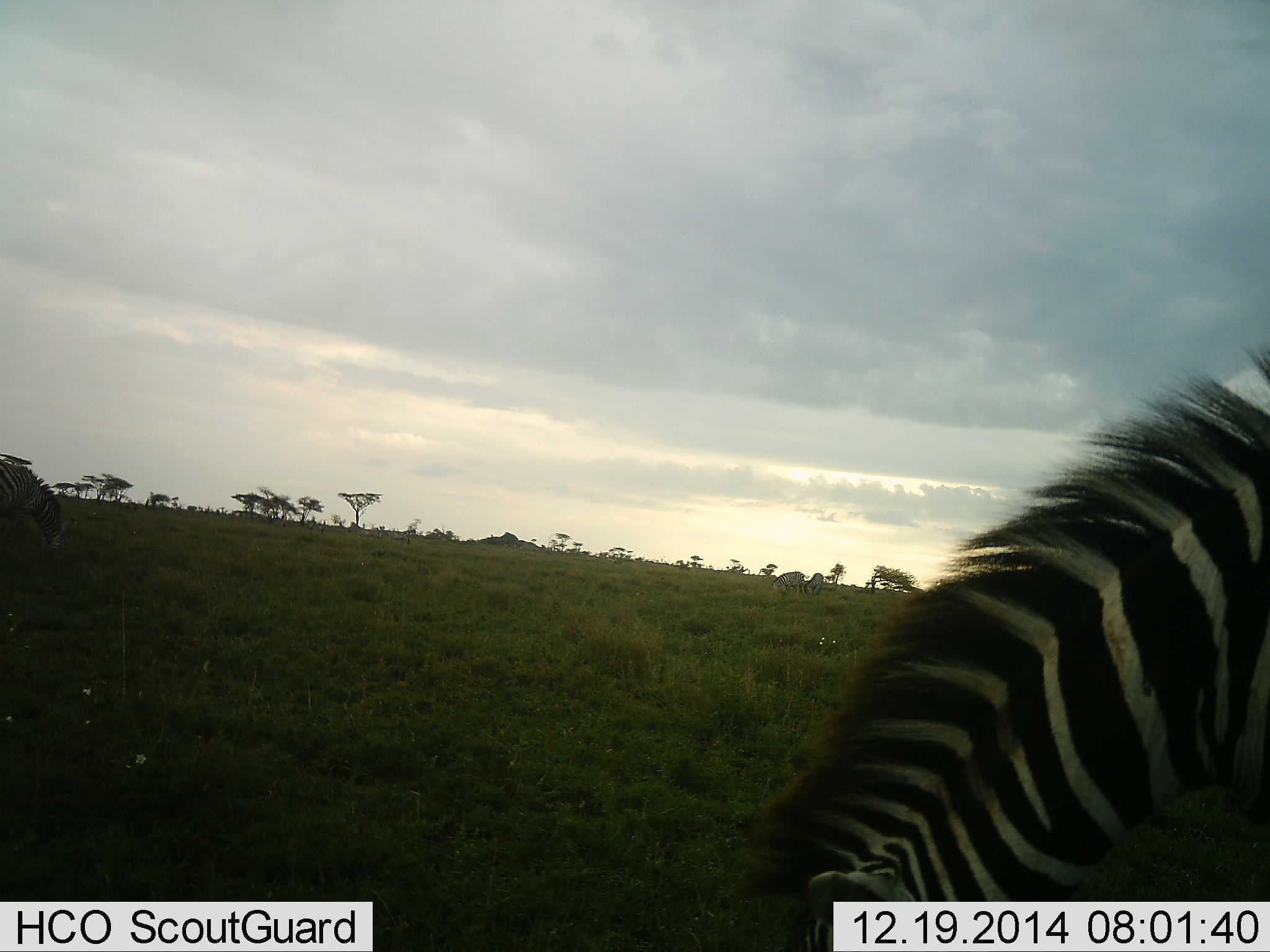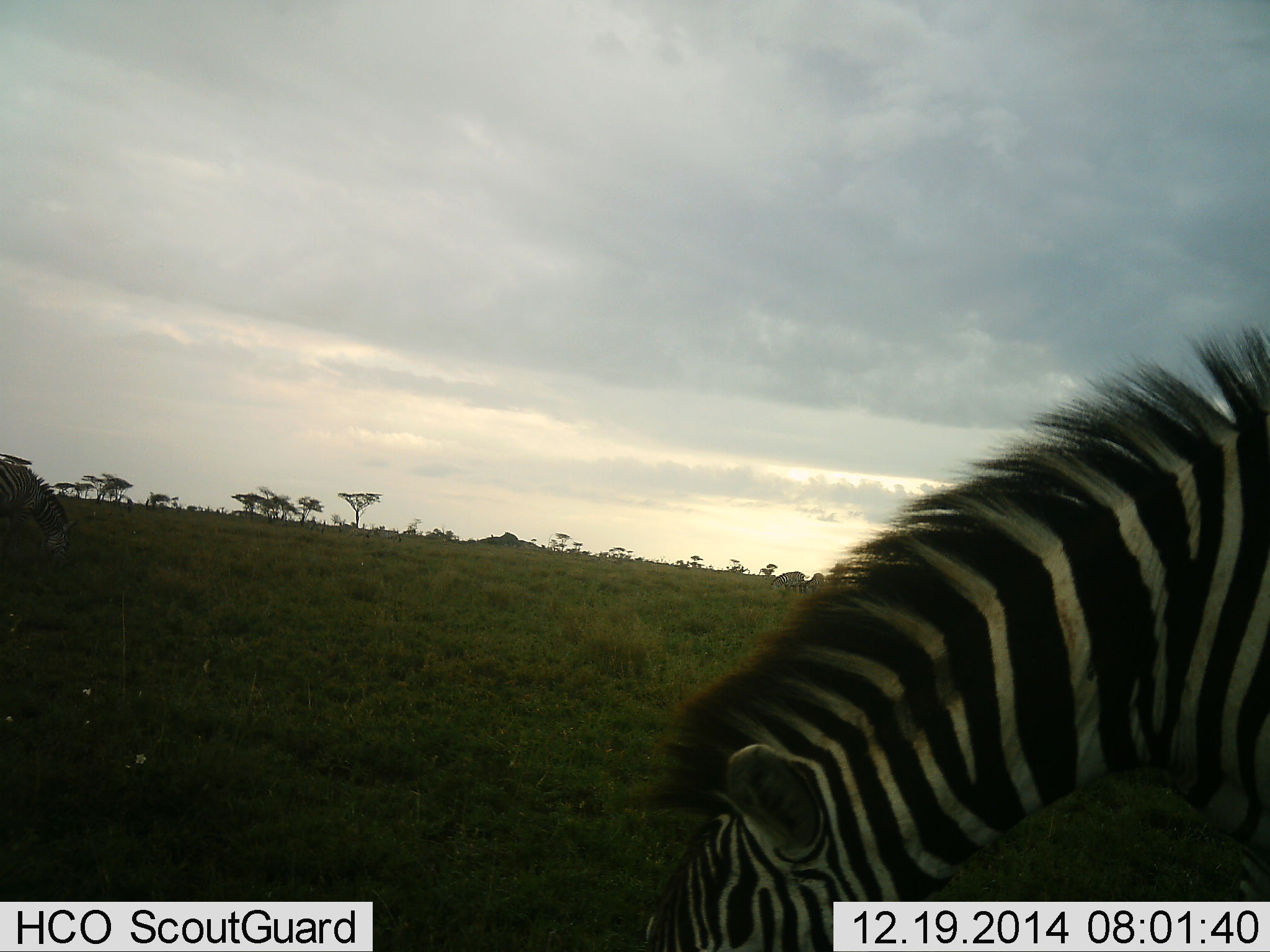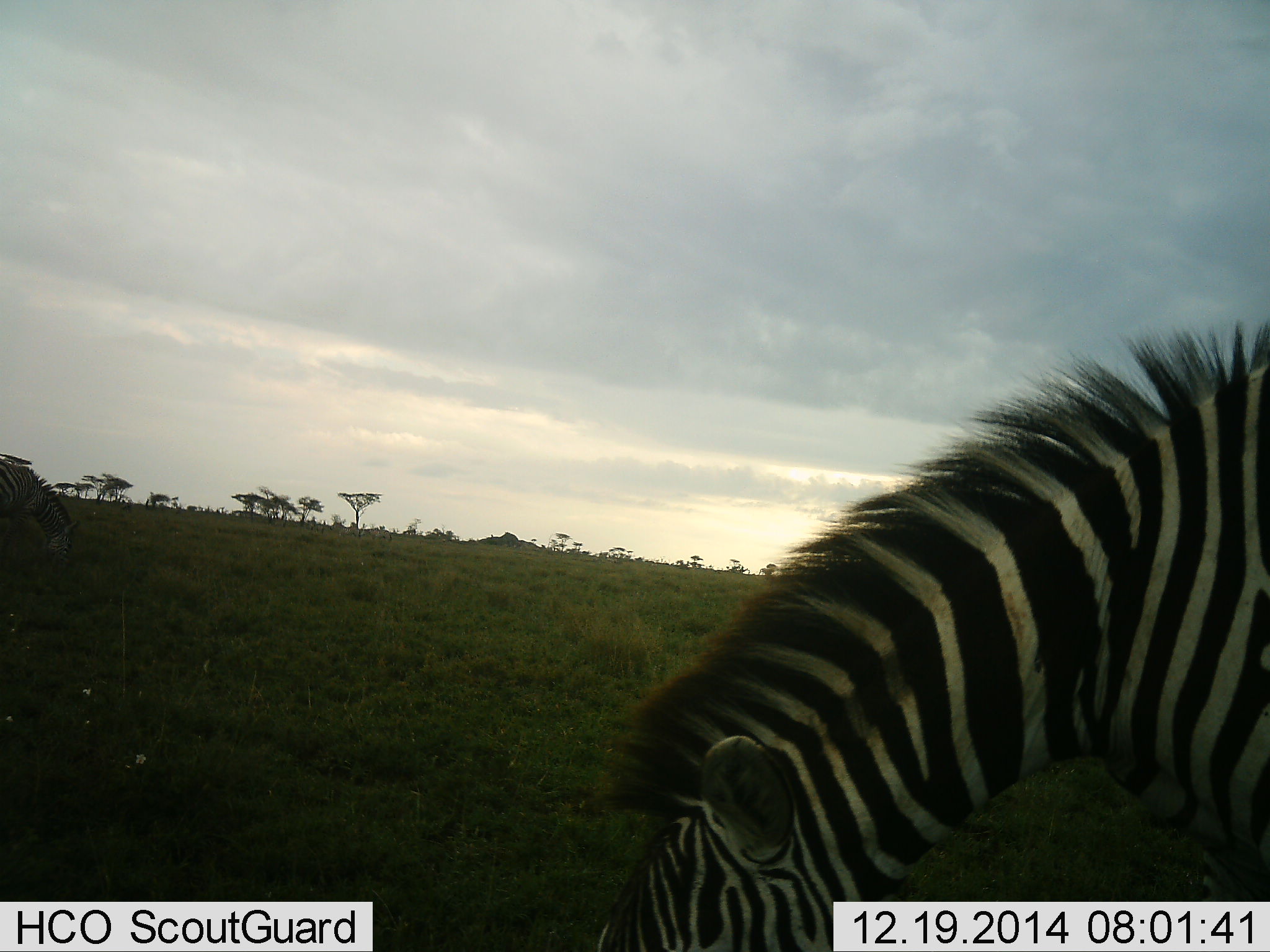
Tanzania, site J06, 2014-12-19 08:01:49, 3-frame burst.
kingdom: Animalia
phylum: Chordata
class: Mammalia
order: Perissodactyla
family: Equidae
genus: Equus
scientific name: Equus quagga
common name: plains zebra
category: zebra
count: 2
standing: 20%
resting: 0%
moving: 10%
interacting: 0%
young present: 0%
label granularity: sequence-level